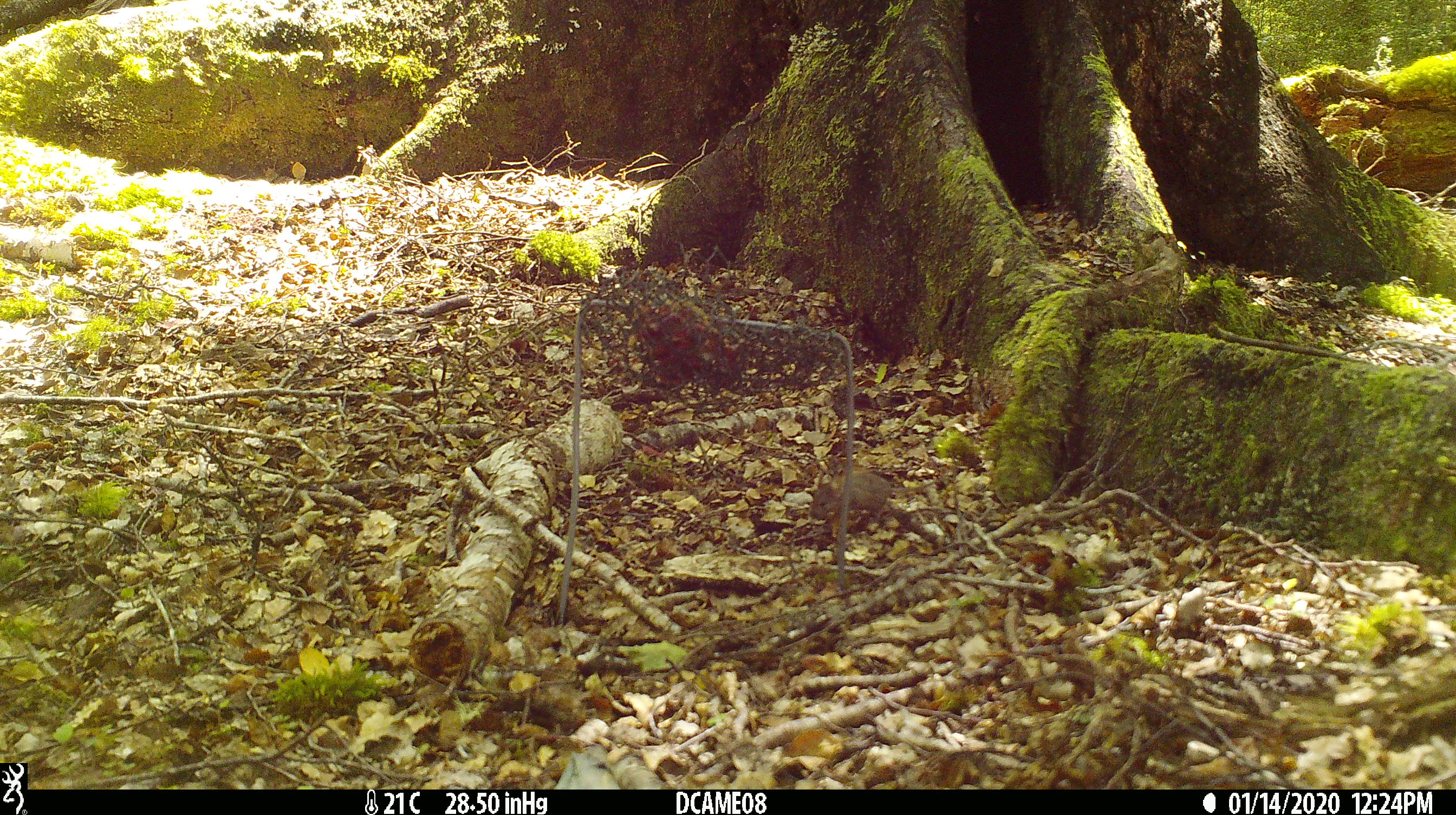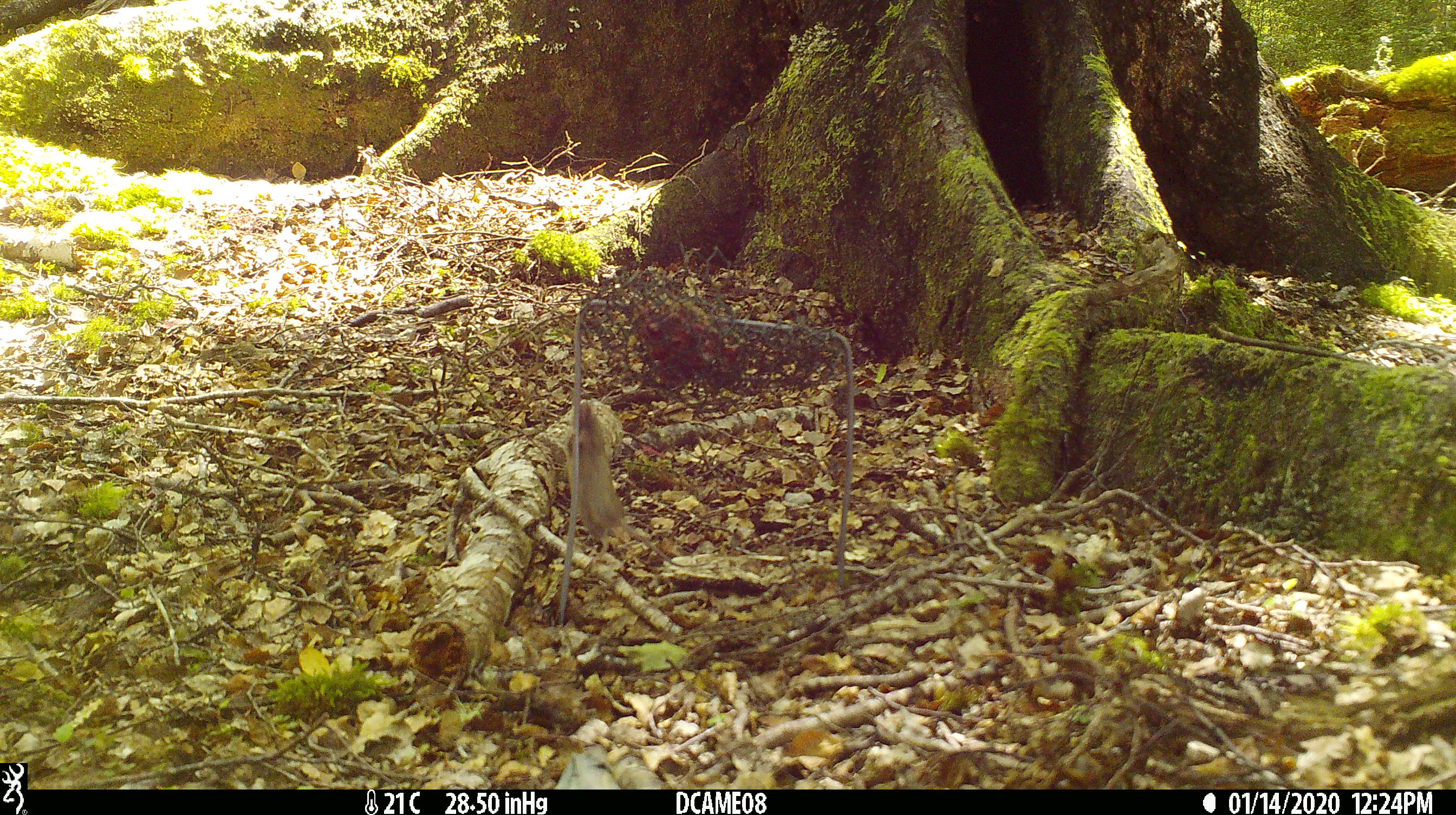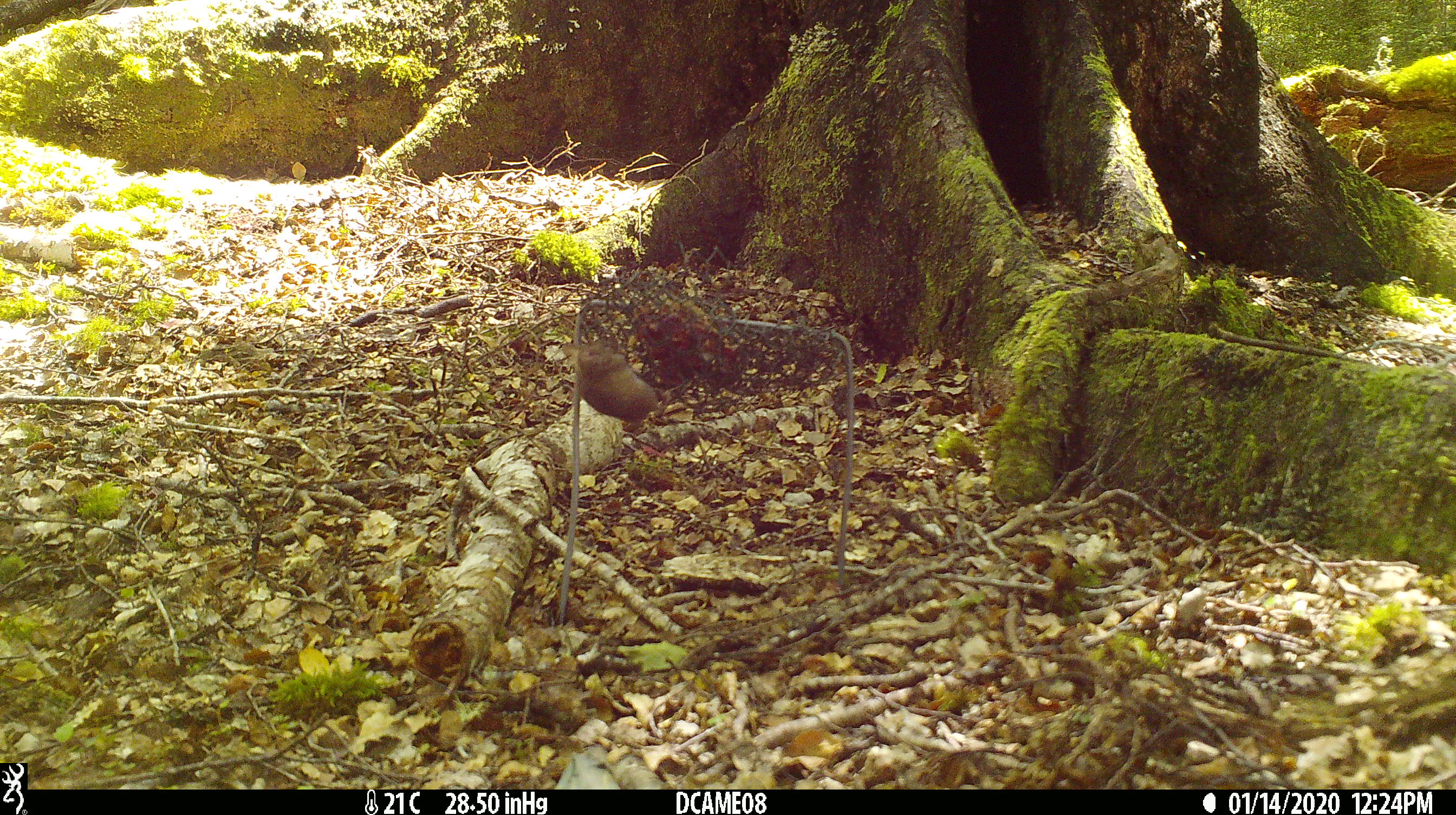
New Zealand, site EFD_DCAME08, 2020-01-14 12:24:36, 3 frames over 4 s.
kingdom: Animalia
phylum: Chordata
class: Mammalia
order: Rodentia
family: Muridae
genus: Mus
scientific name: Mus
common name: mouse